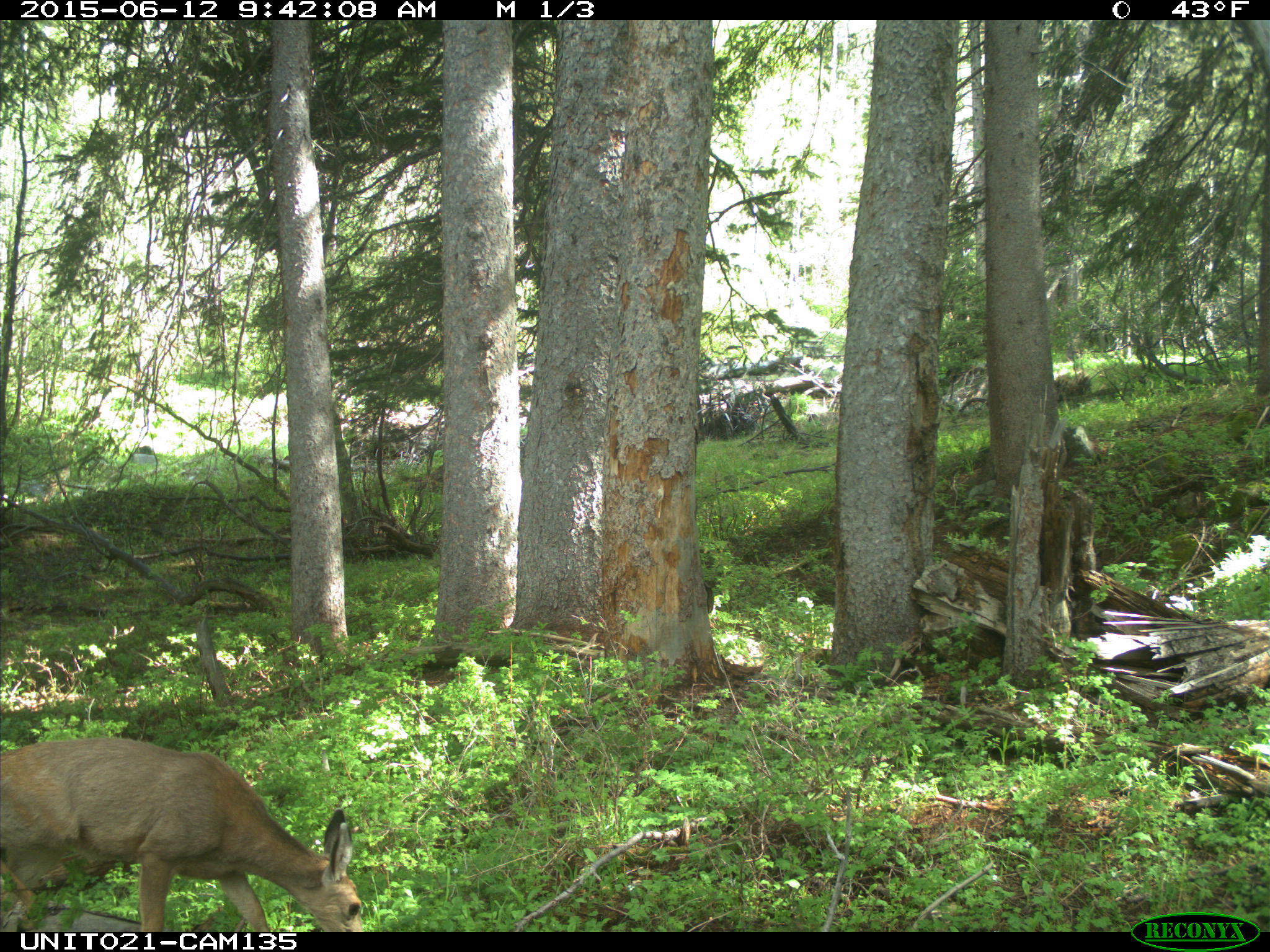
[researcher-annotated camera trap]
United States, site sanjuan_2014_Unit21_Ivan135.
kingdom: Animalia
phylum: Chordata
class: Mammalia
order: Artiodactyla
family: Cervidae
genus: Odocoileus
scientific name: Odocoileus hemionus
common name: mule deer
Odocoileus hemionus (mule deer).